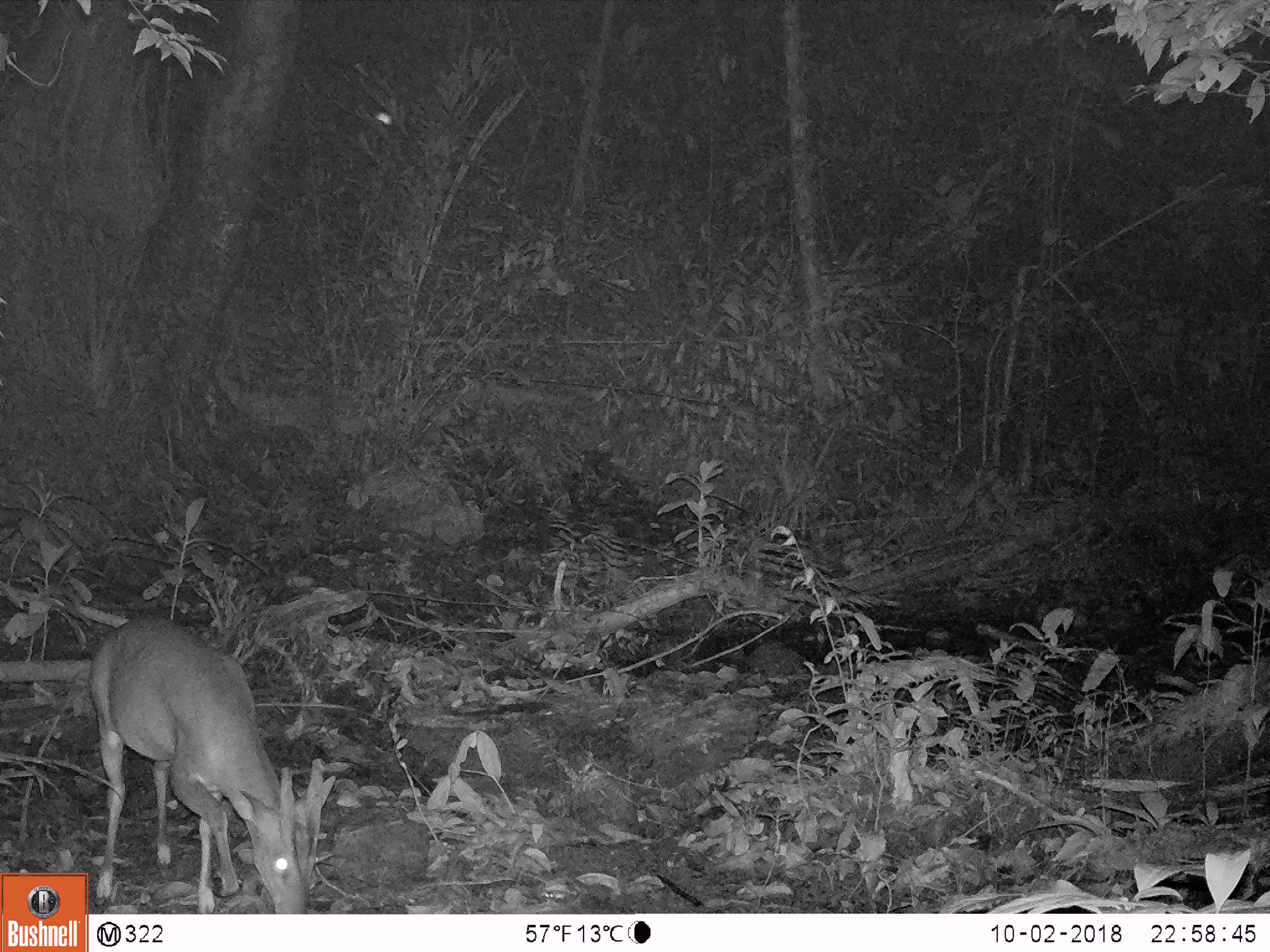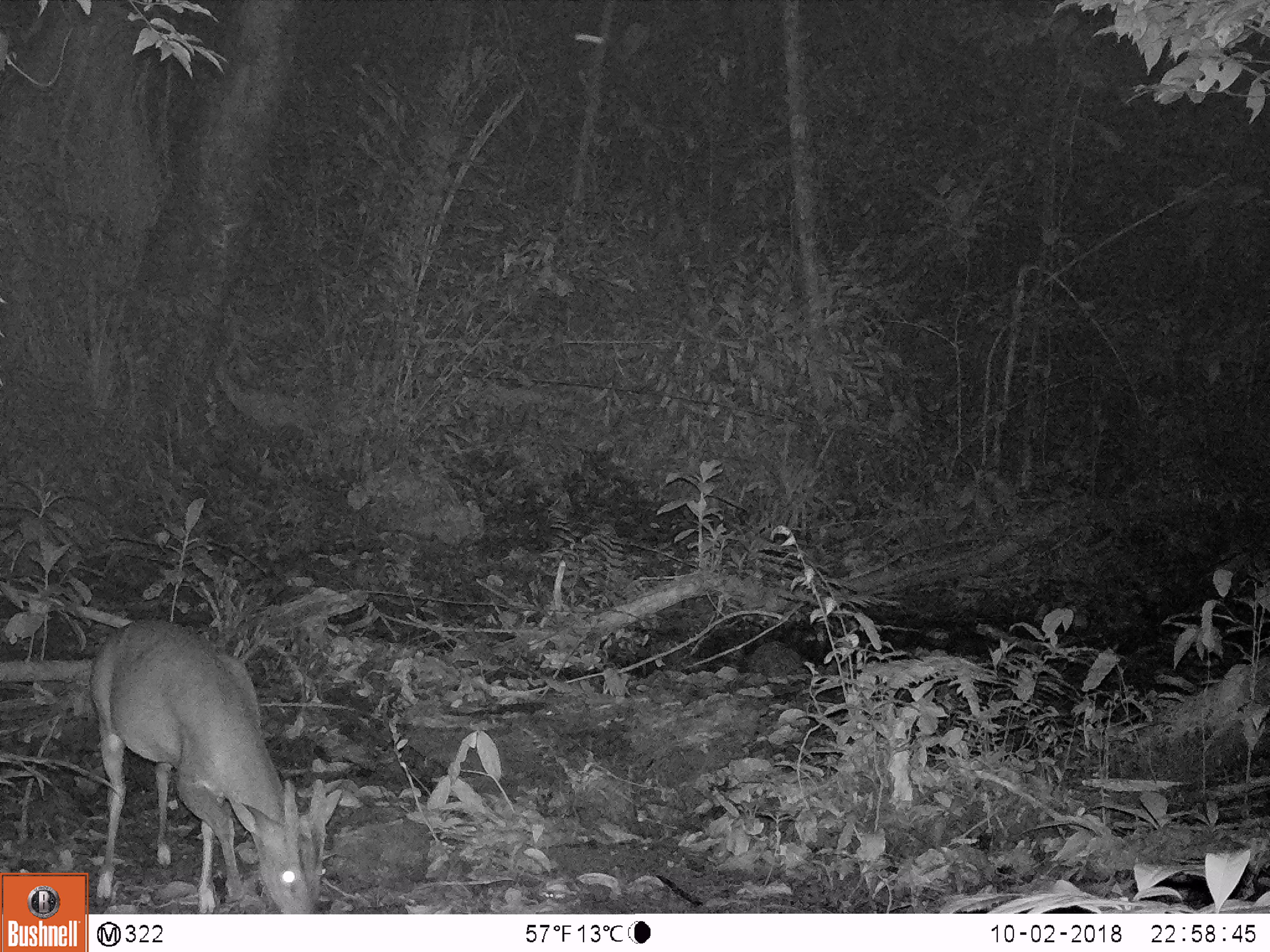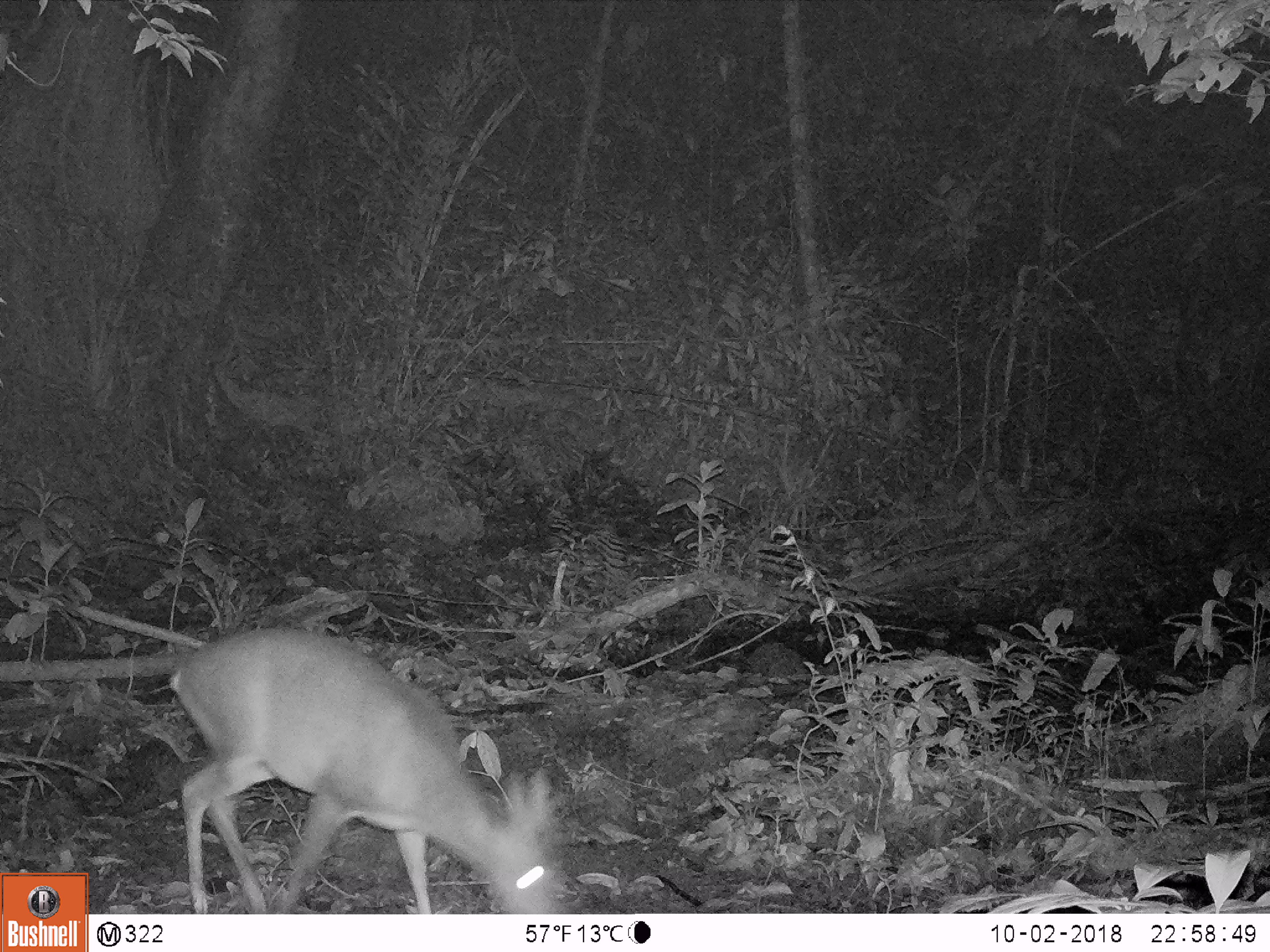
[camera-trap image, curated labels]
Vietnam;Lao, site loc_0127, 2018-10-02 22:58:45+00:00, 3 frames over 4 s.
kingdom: Animalia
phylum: Chordata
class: Mammalia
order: Artiodactyla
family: Cervidae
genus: Muntiacus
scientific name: Muntiacus vuquangensis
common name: large-antlered muntjac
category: large antlered muntjac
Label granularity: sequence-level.